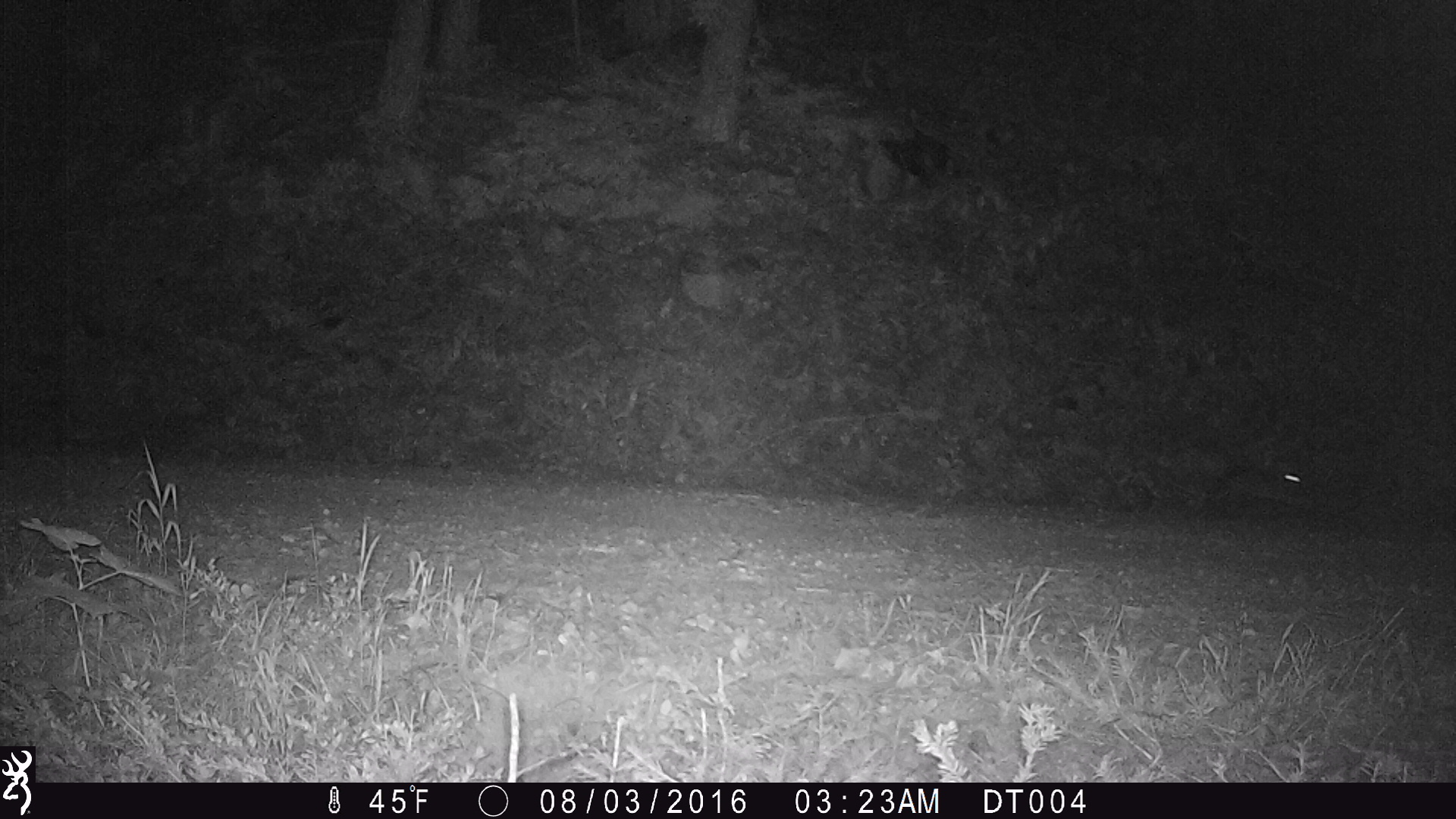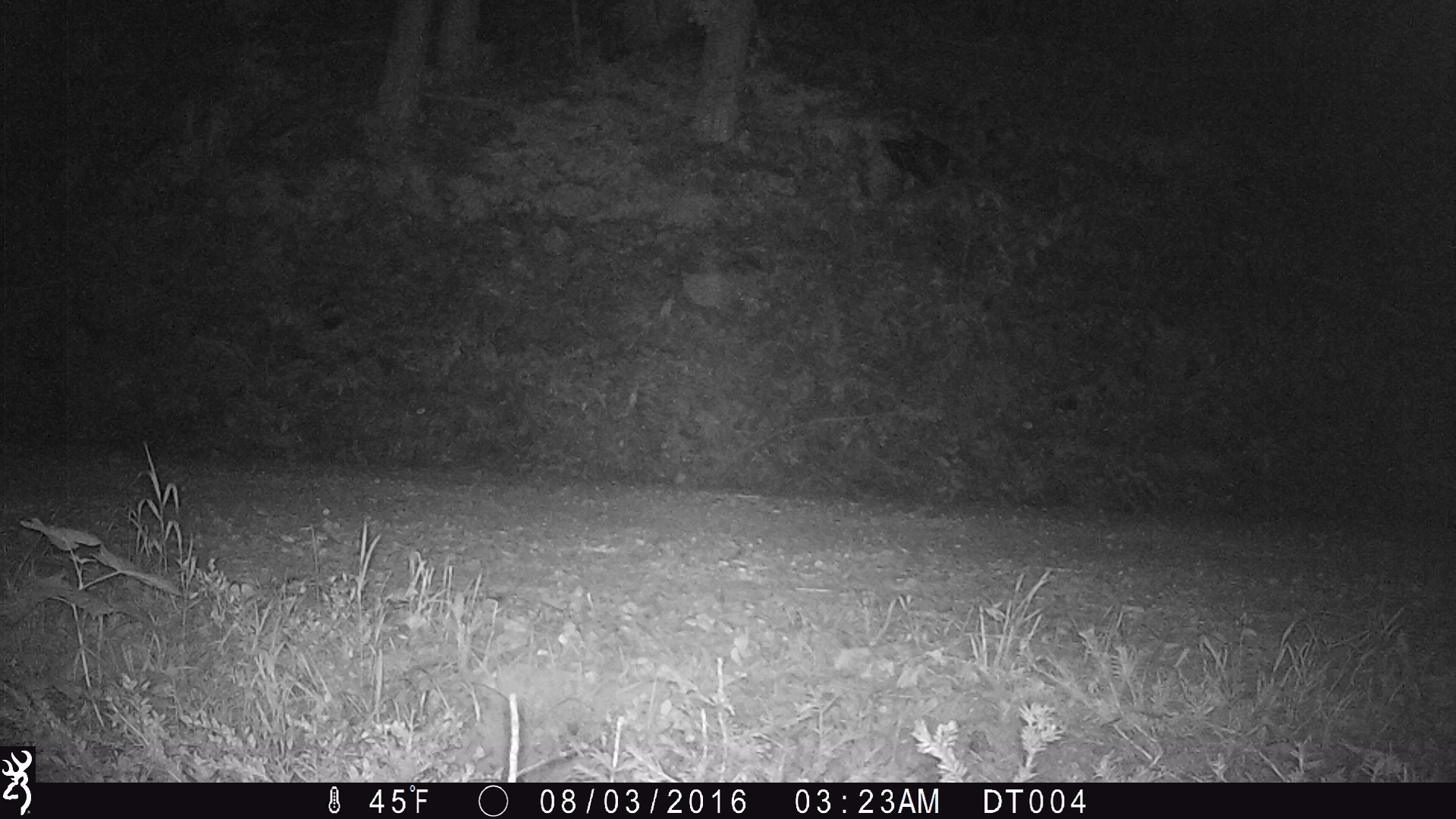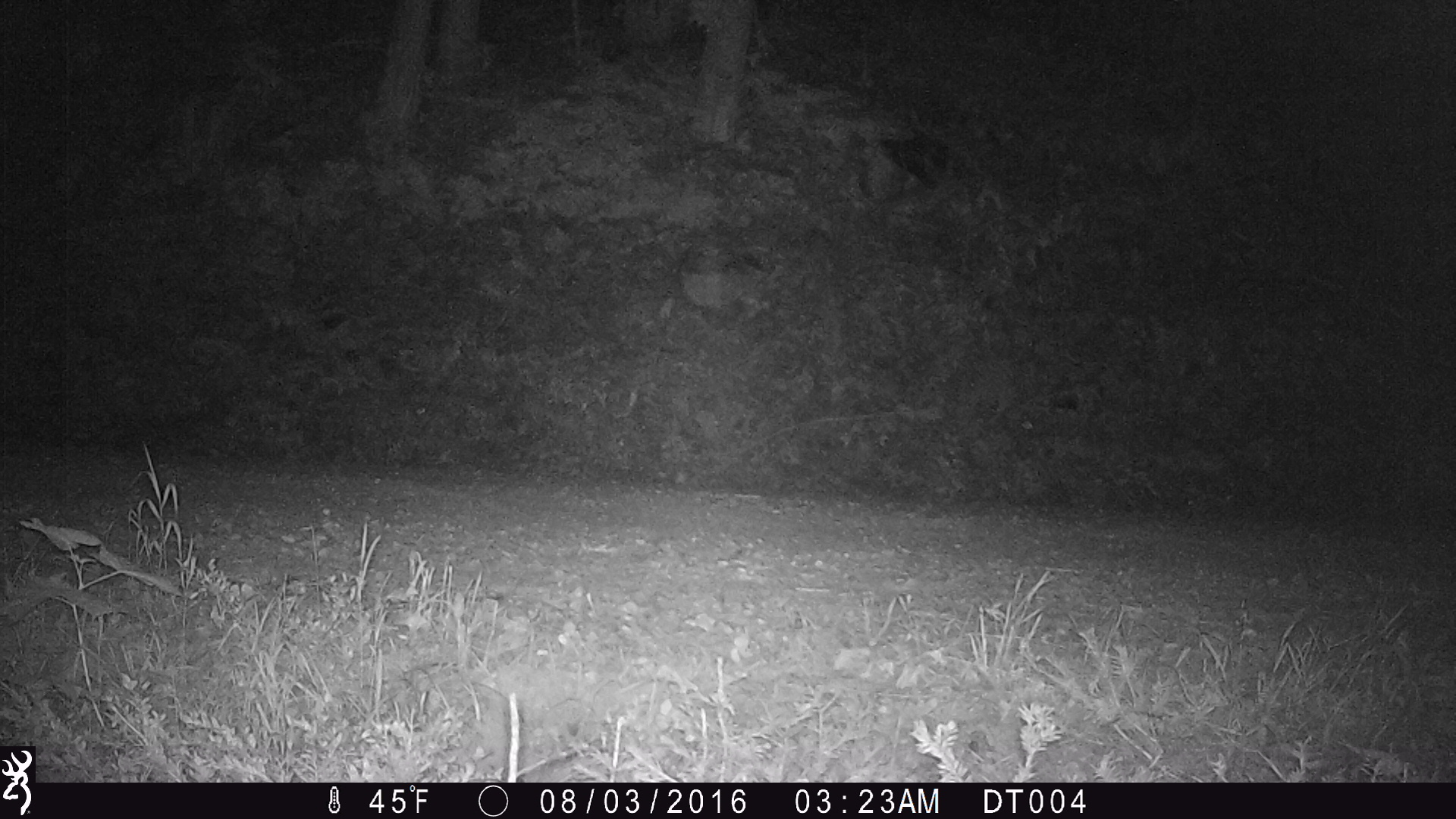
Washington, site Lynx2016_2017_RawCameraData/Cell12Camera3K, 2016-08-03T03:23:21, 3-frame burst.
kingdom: Animalia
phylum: Chordata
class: Mammalia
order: Lagomorpha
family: Leporidae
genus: Lepus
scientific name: Lepus americanus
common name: snowshoe hare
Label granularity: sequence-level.